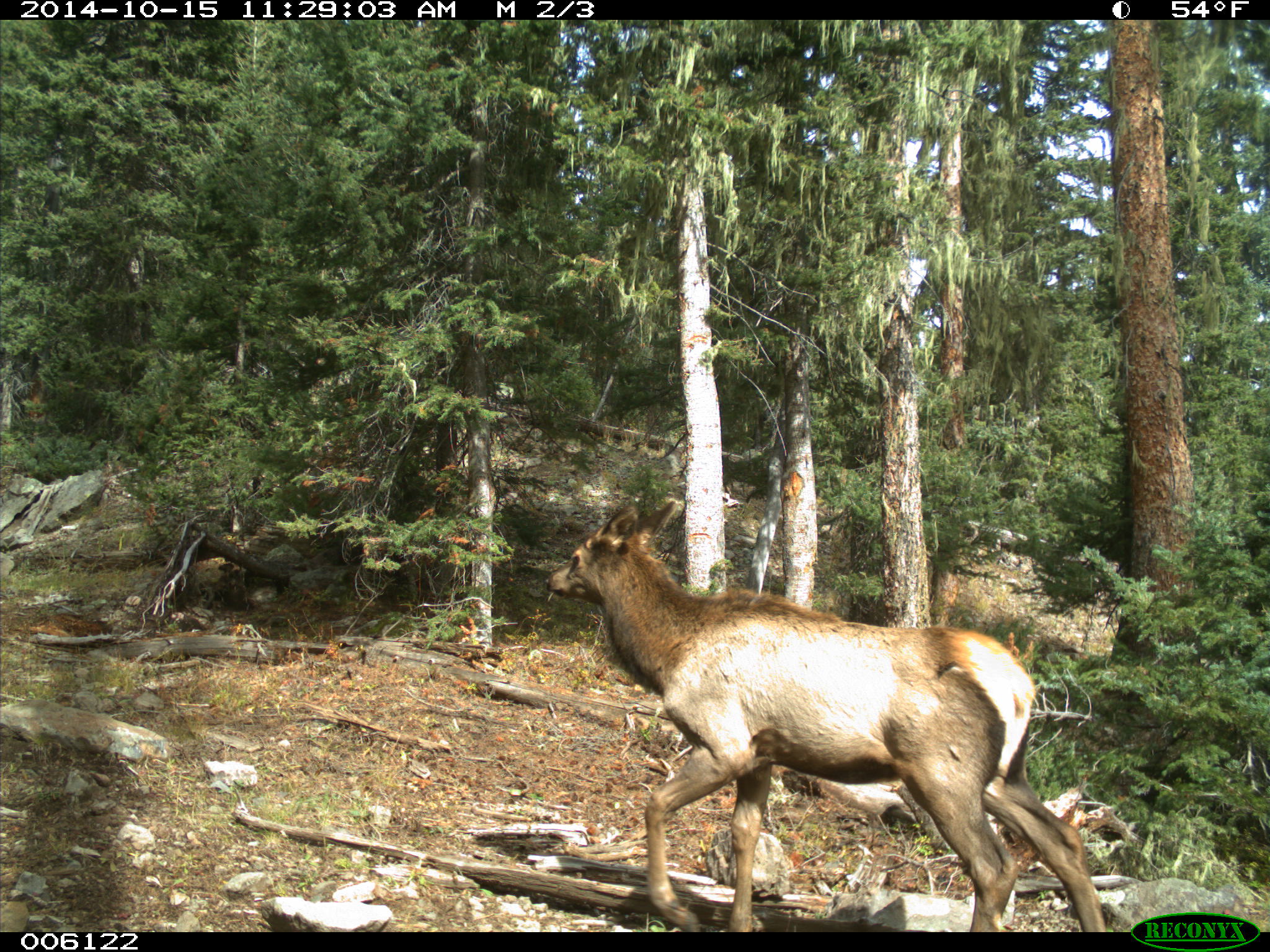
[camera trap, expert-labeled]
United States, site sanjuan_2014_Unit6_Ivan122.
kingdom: Animalia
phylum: Chordata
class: Mammalia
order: Artiodactyla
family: Cervidae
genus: Cervus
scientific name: Cervus elaphus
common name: red deer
Cervus elaphus (red deer).